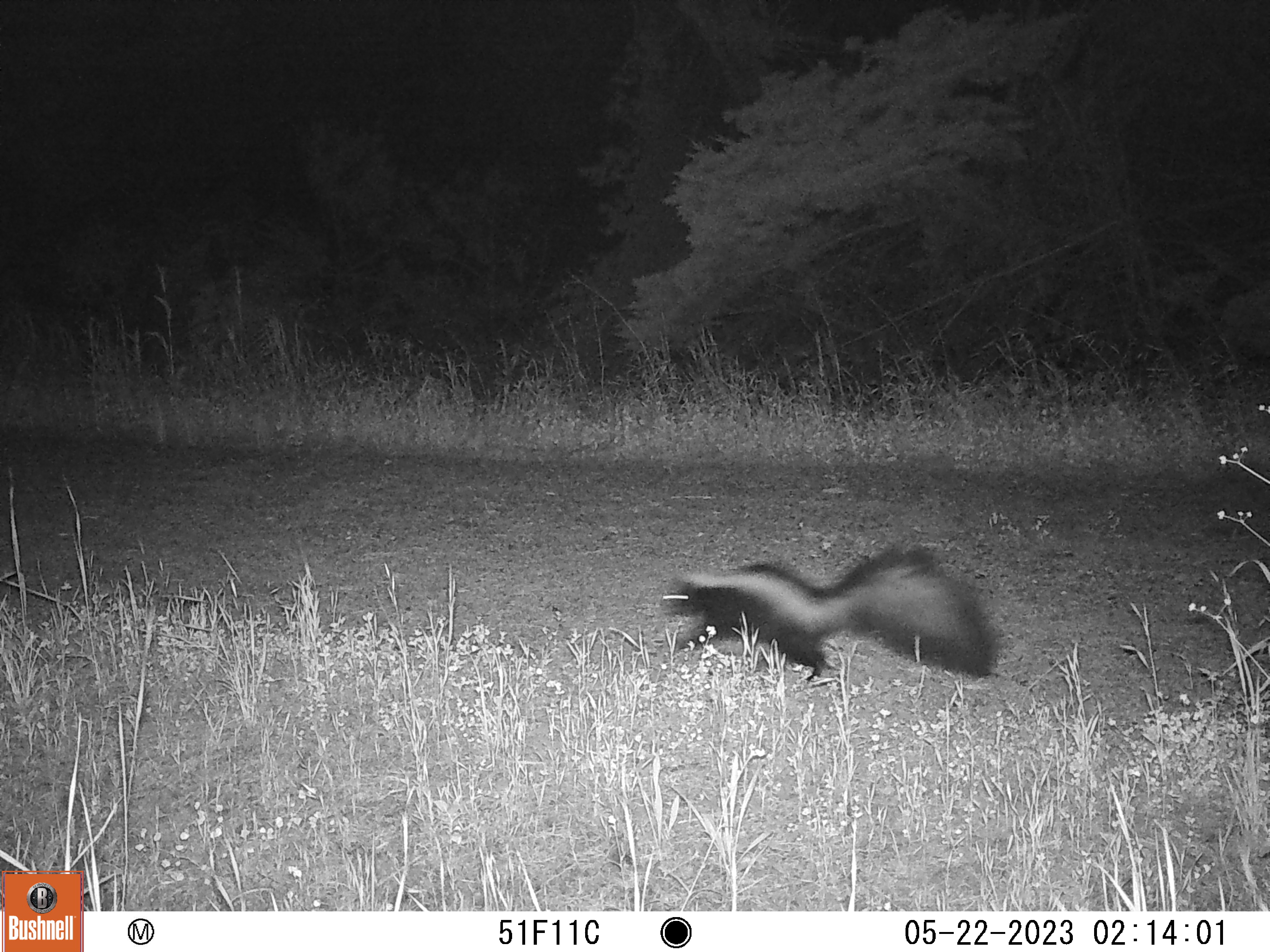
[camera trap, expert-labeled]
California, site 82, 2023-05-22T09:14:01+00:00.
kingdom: Animalia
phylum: Chordata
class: Mammalia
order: Carnivora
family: Mephitidae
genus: Mephitis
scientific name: Mephitis mephitis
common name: striped skunk